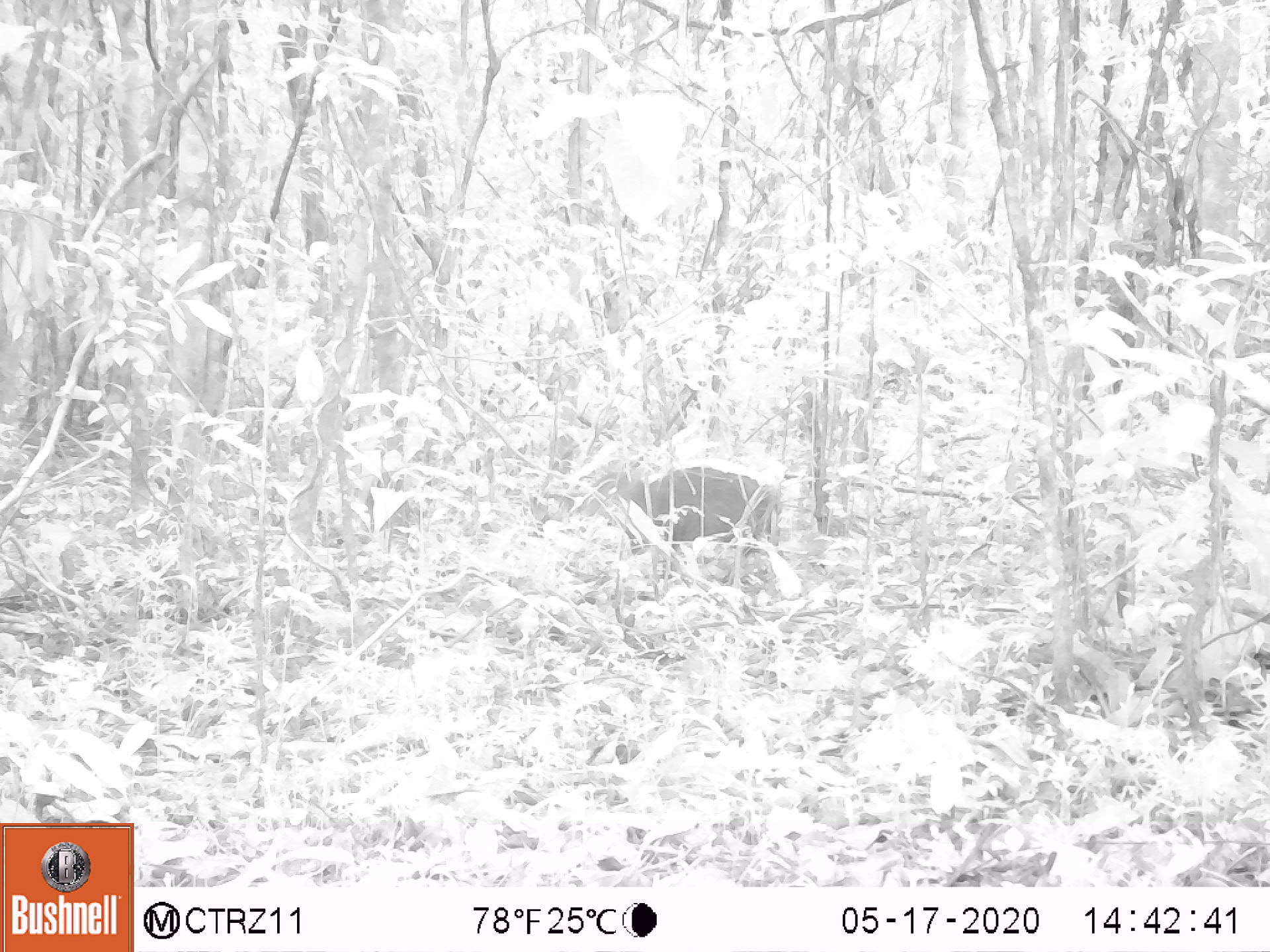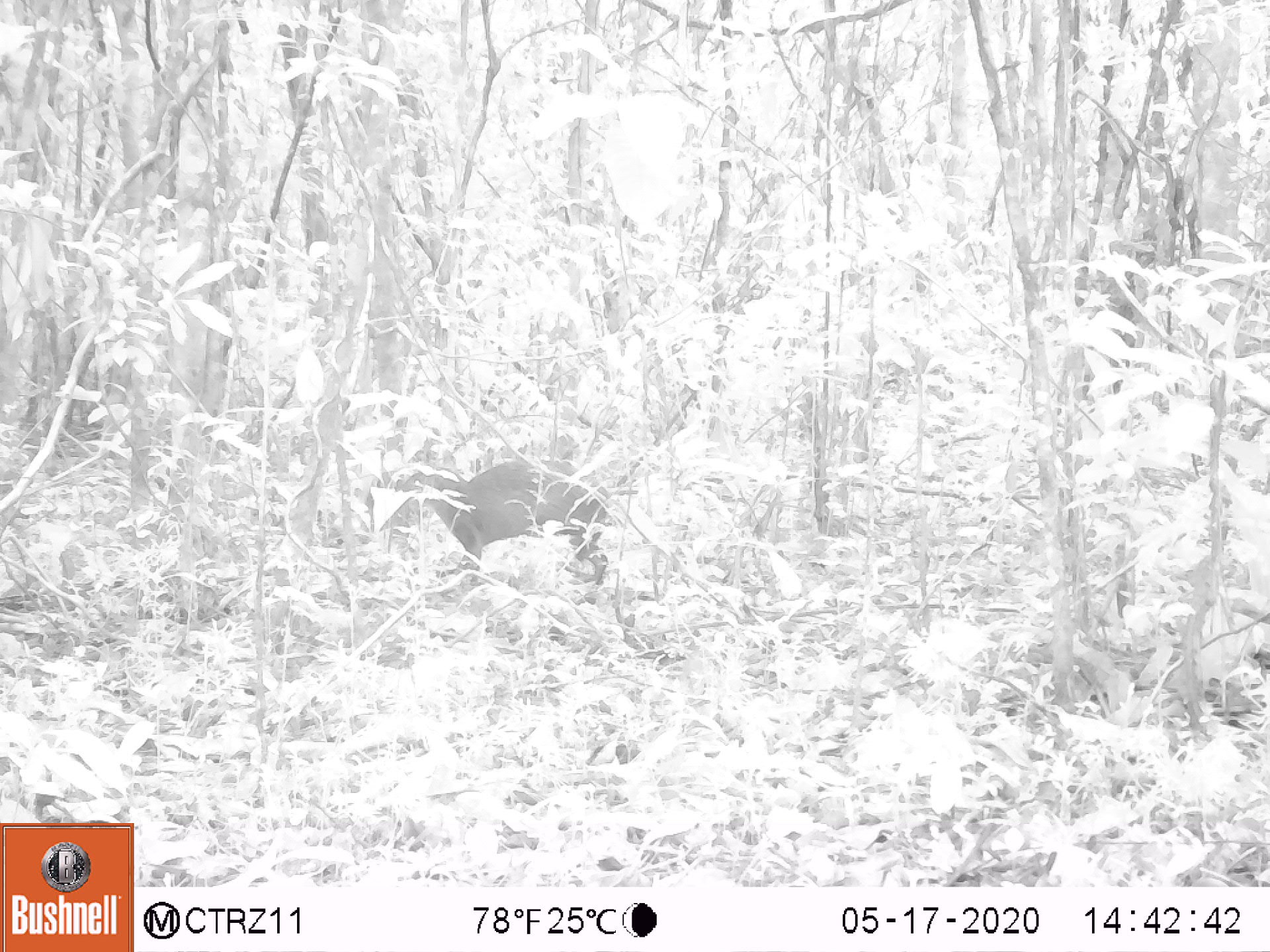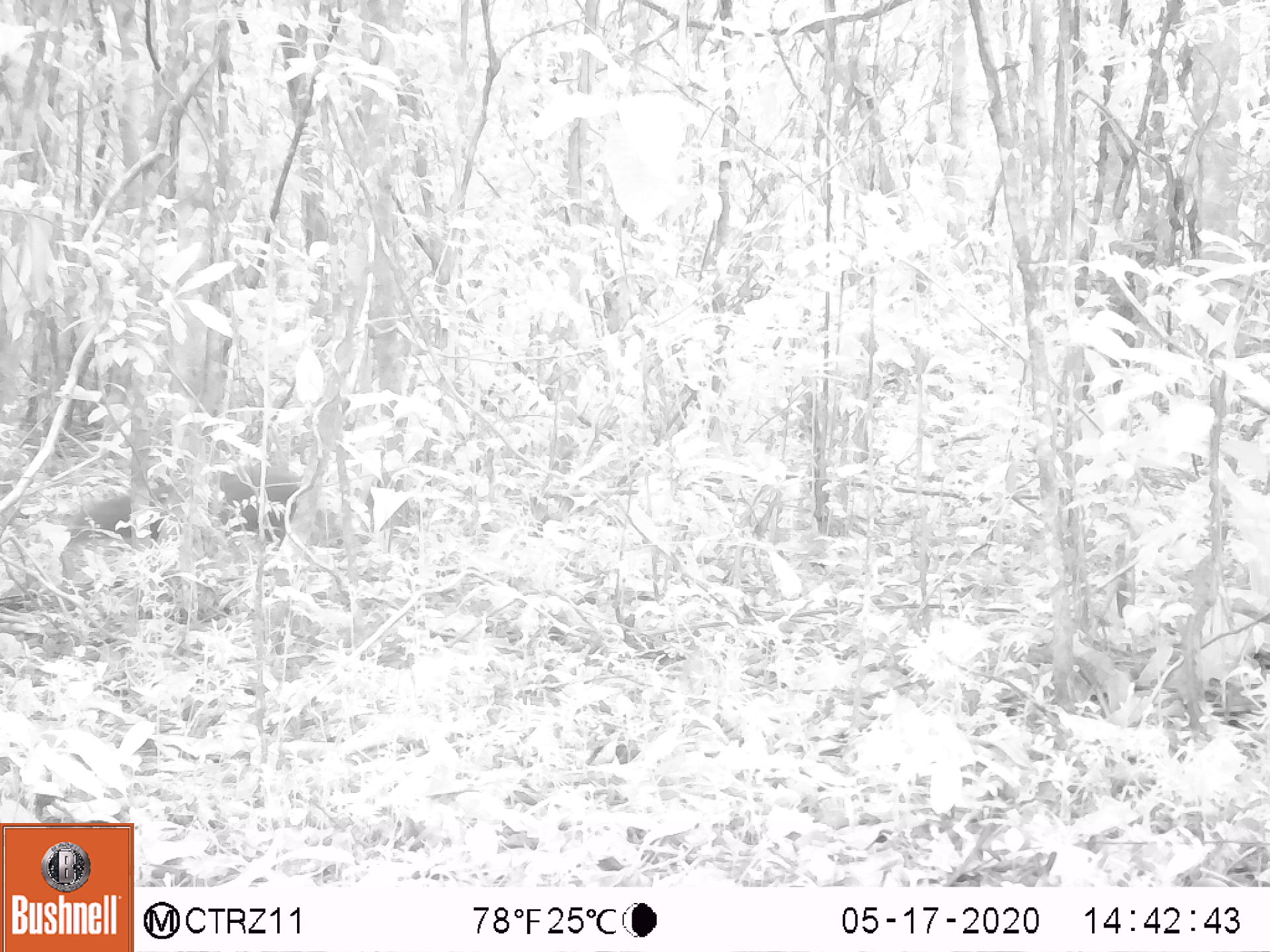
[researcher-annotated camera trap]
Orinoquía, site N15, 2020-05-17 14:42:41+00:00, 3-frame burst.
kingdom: Animalia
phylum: Chordata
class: Mammalia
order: Rodentia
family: Dasyproctidae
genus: Dasyprocta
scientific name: Dasyprocta fuliginosa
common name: black agouti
Black agouti (Dasyprocta fuliginosa).